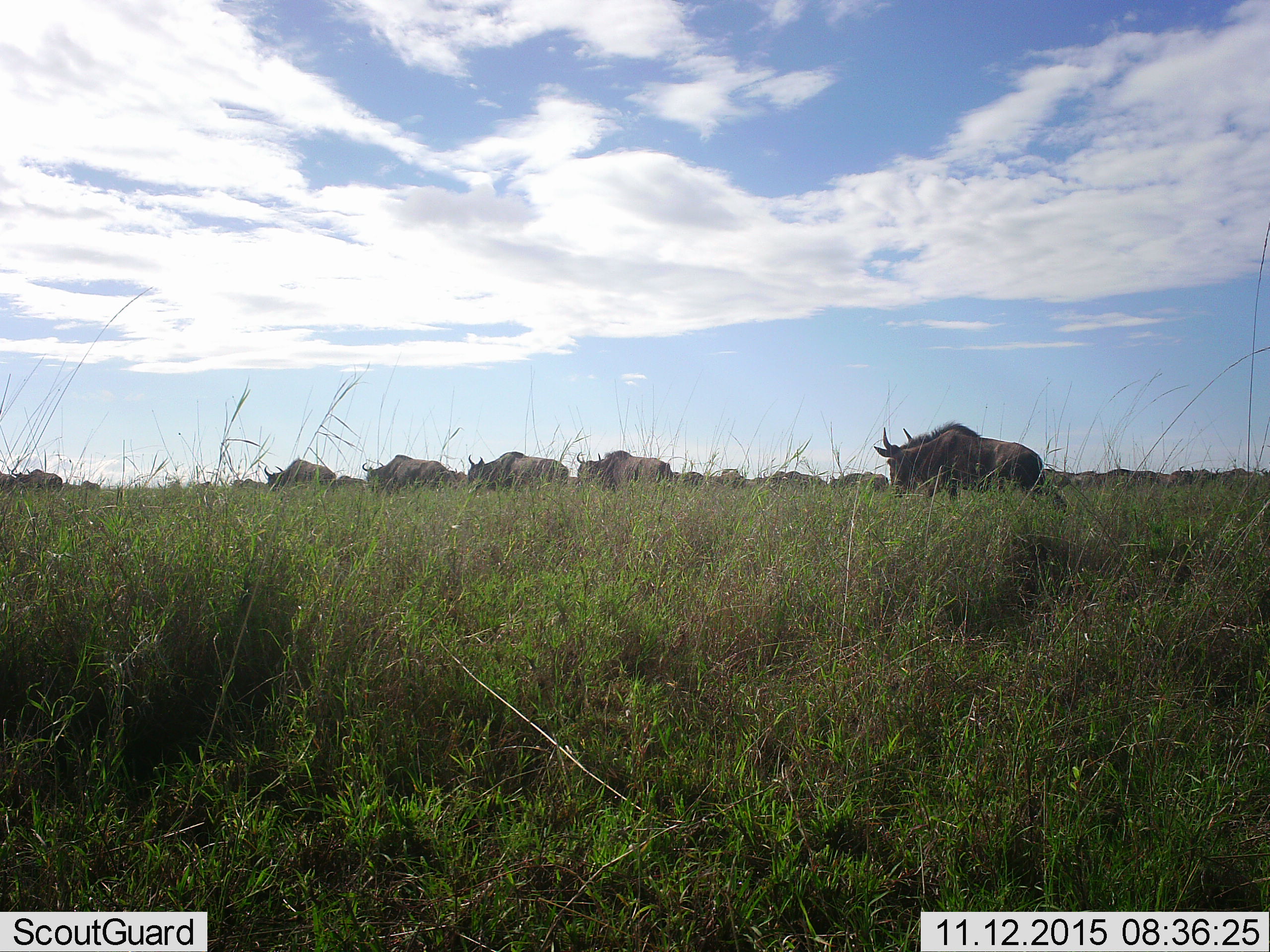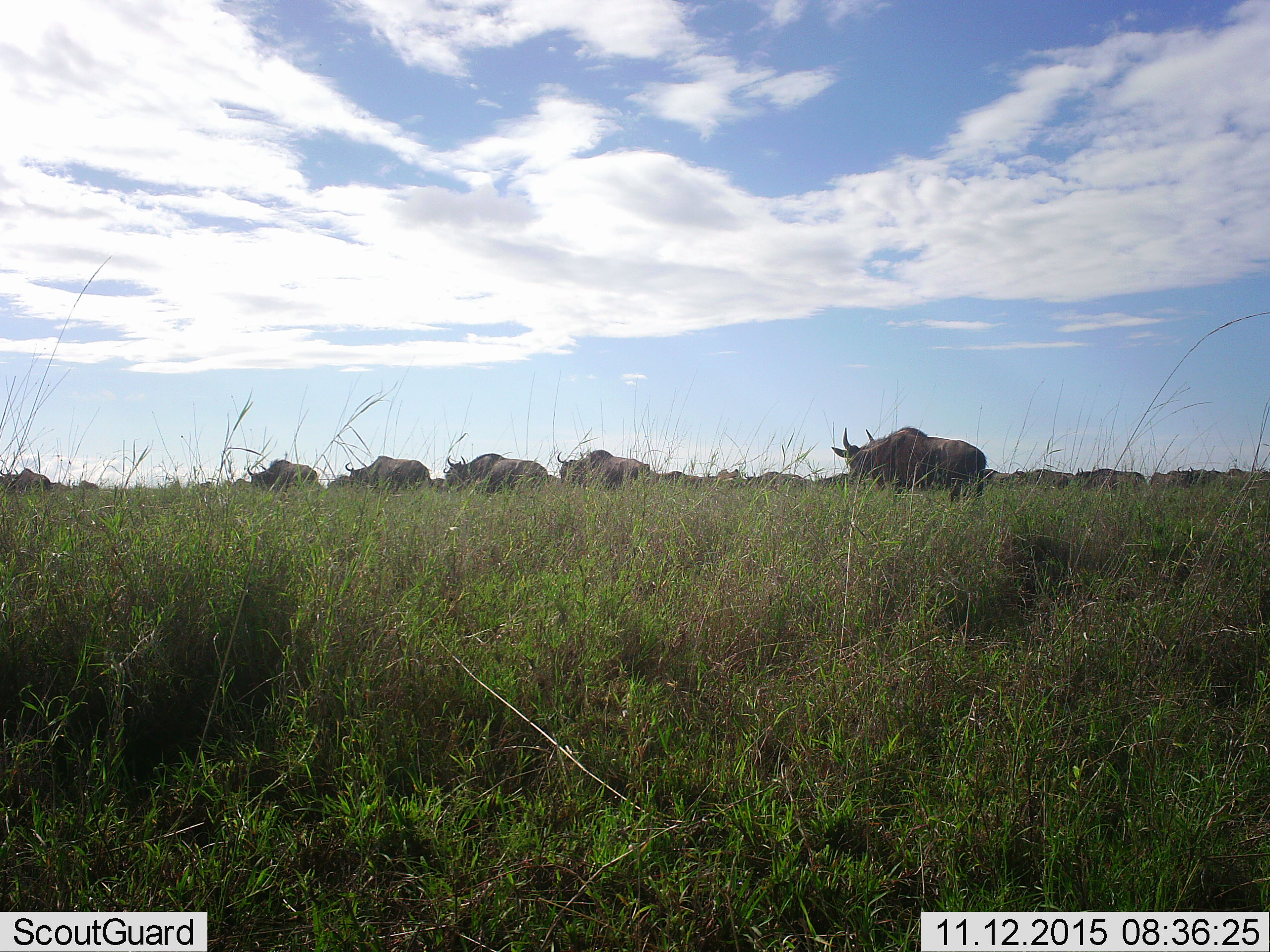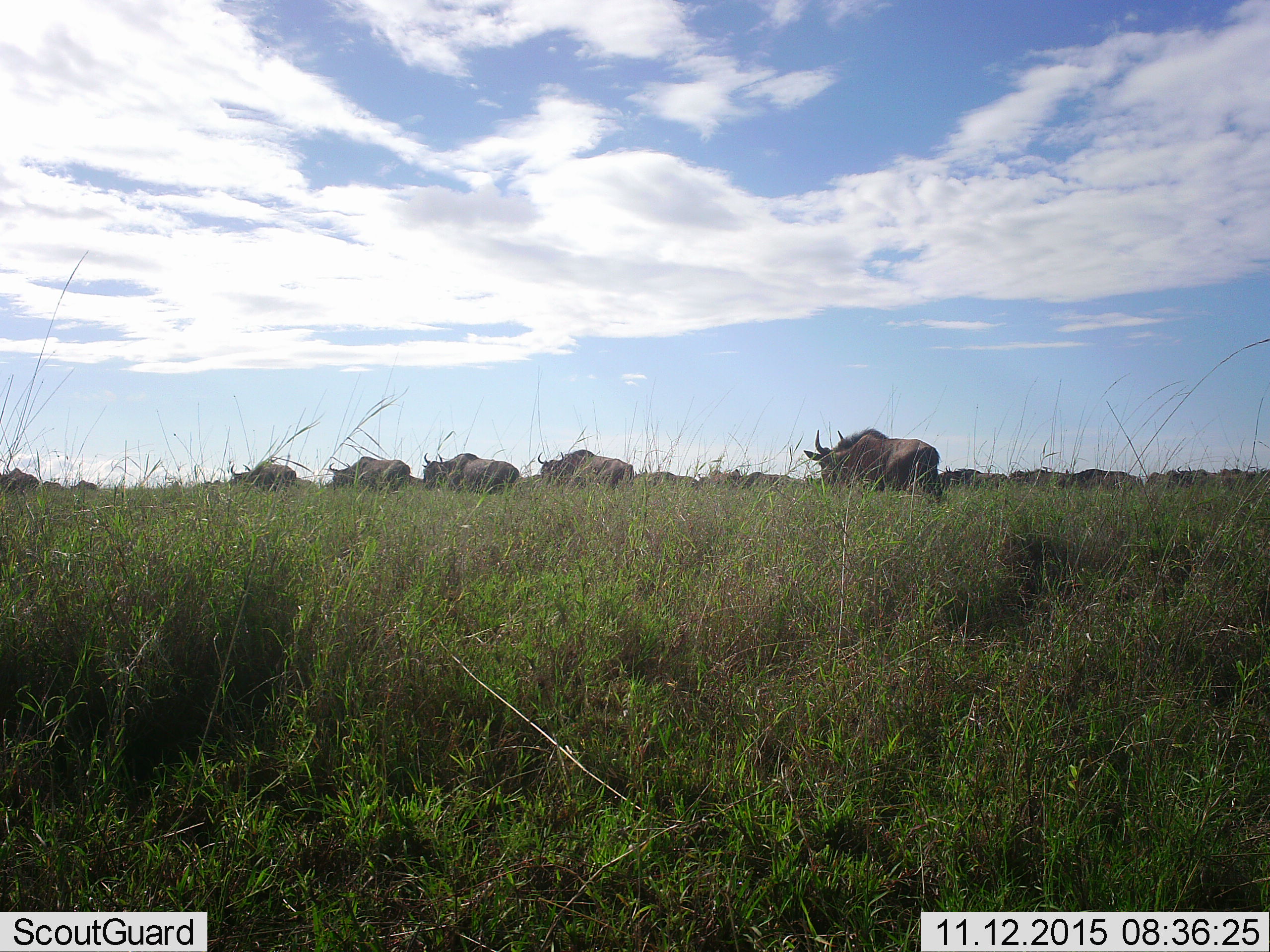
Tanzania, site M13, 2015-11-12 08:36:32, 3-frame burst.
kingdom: Animalia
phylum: Chordata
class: Mammalia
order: Artiodactyla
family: Bovidae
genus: Connochaetes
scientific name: Connochaetes taurinus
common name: blue wildebeest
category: wildebeest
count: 11-50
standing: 22%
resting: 11%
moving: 100%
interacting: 0%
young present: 0%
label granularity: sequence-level